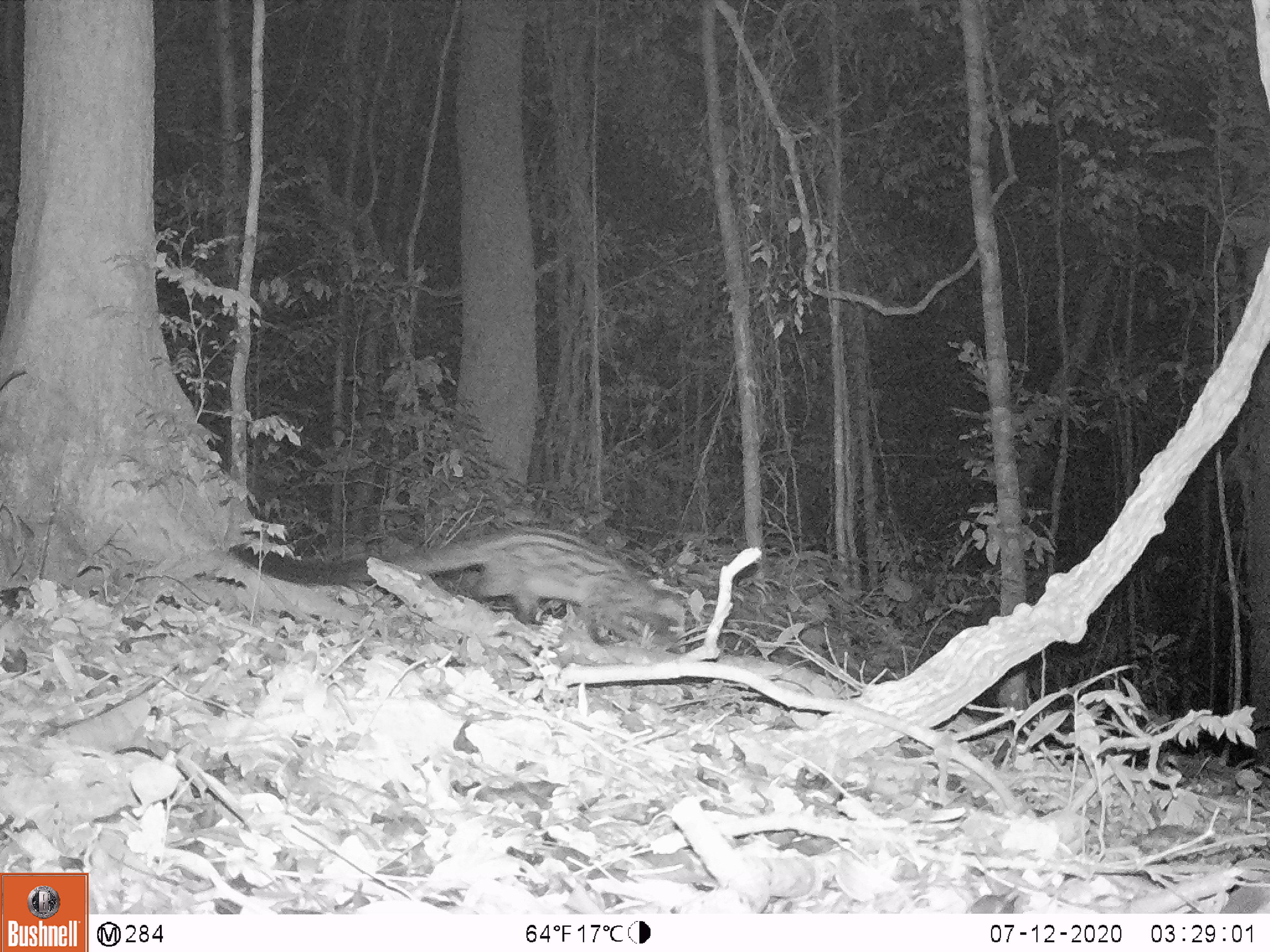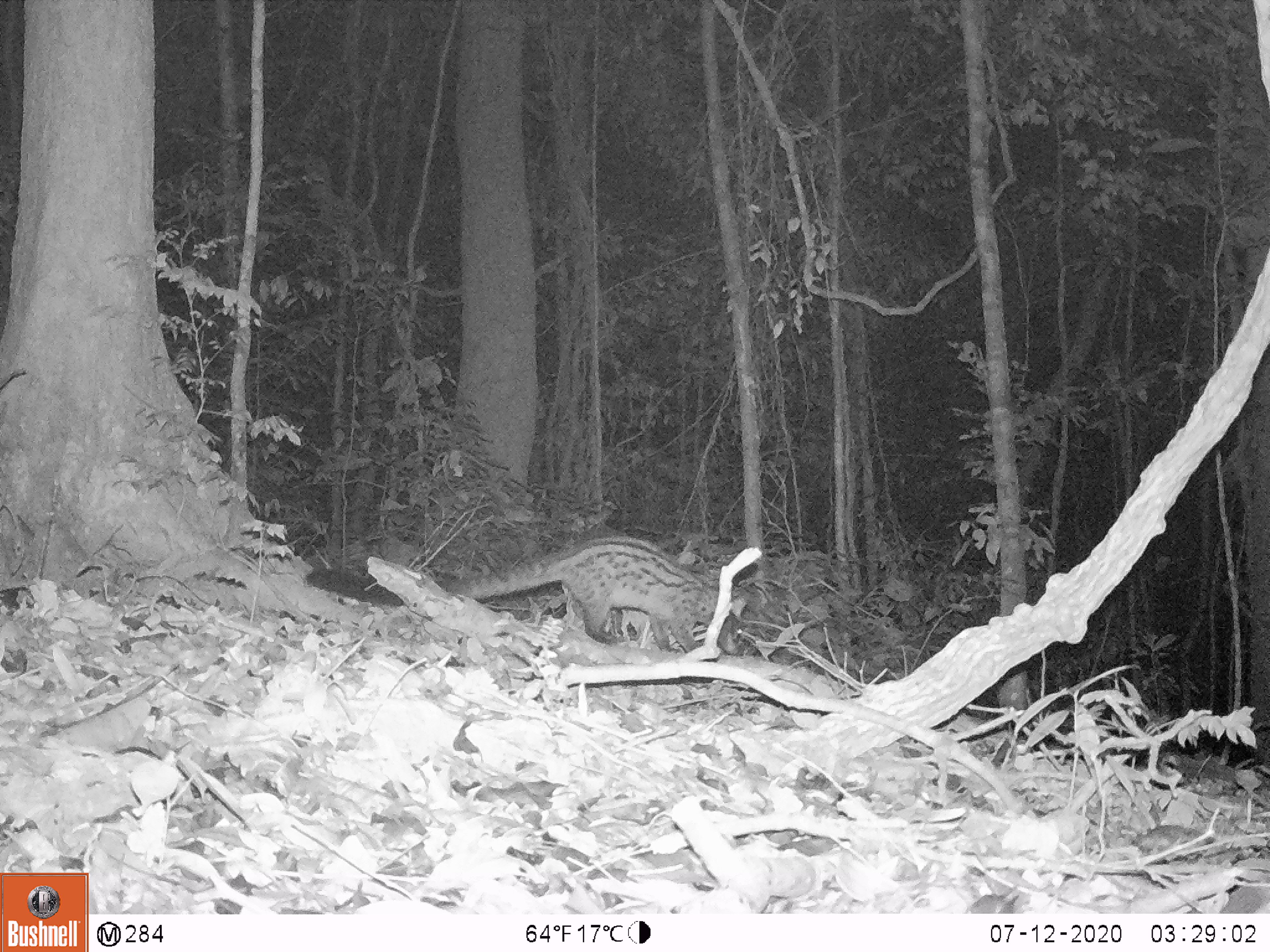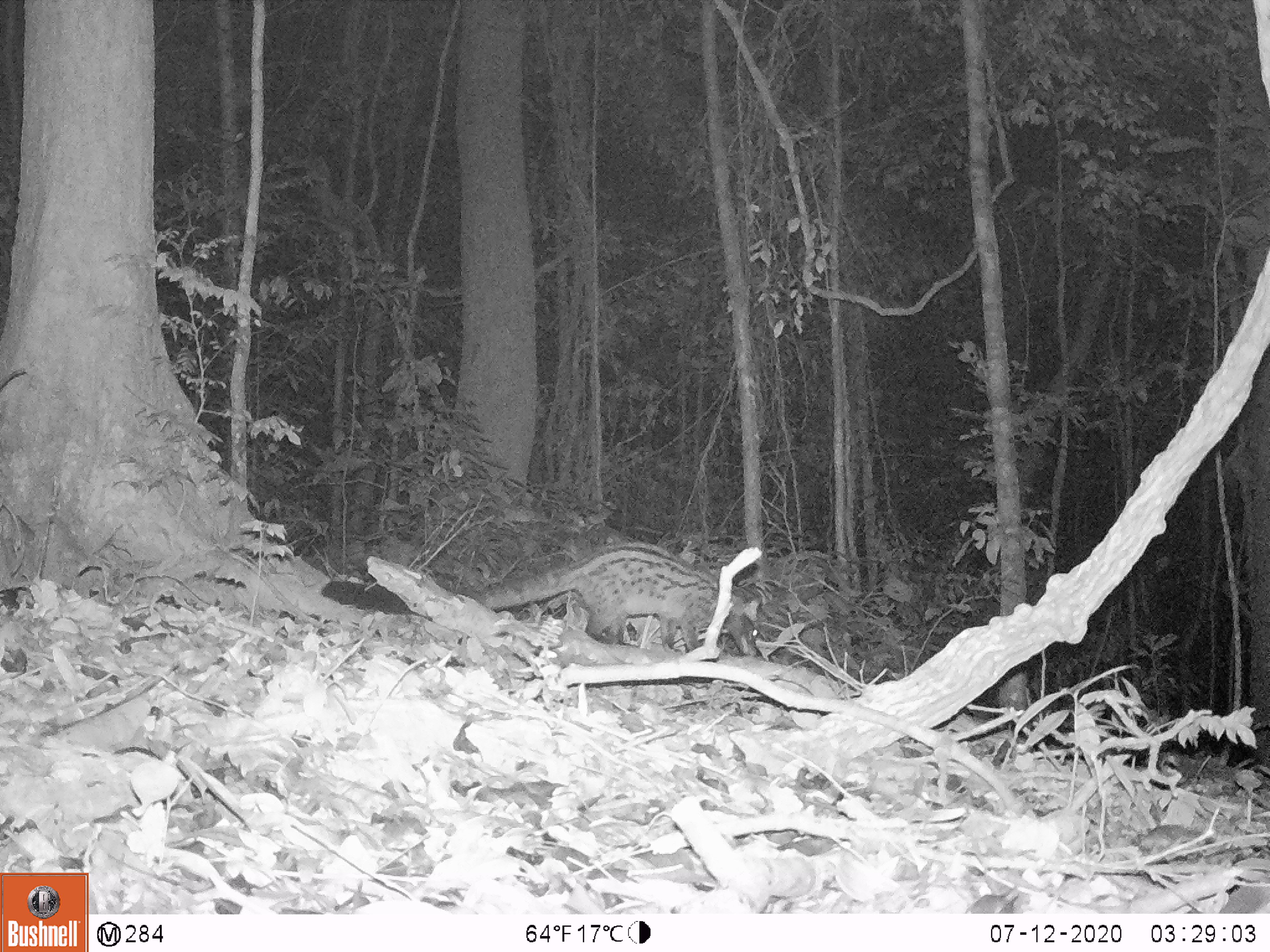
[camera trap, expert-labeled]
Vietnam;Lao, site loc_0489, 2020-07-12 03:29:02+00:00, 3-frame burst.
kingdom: Animalia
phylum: Chordata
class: Mammalia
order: Carnivora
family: Viverridae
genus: Paradoxurus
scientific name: Paradoxurus hermaphroditus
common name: common palm civet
Common palm civet (Paradoxurus hermaphroditus). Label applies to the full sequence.